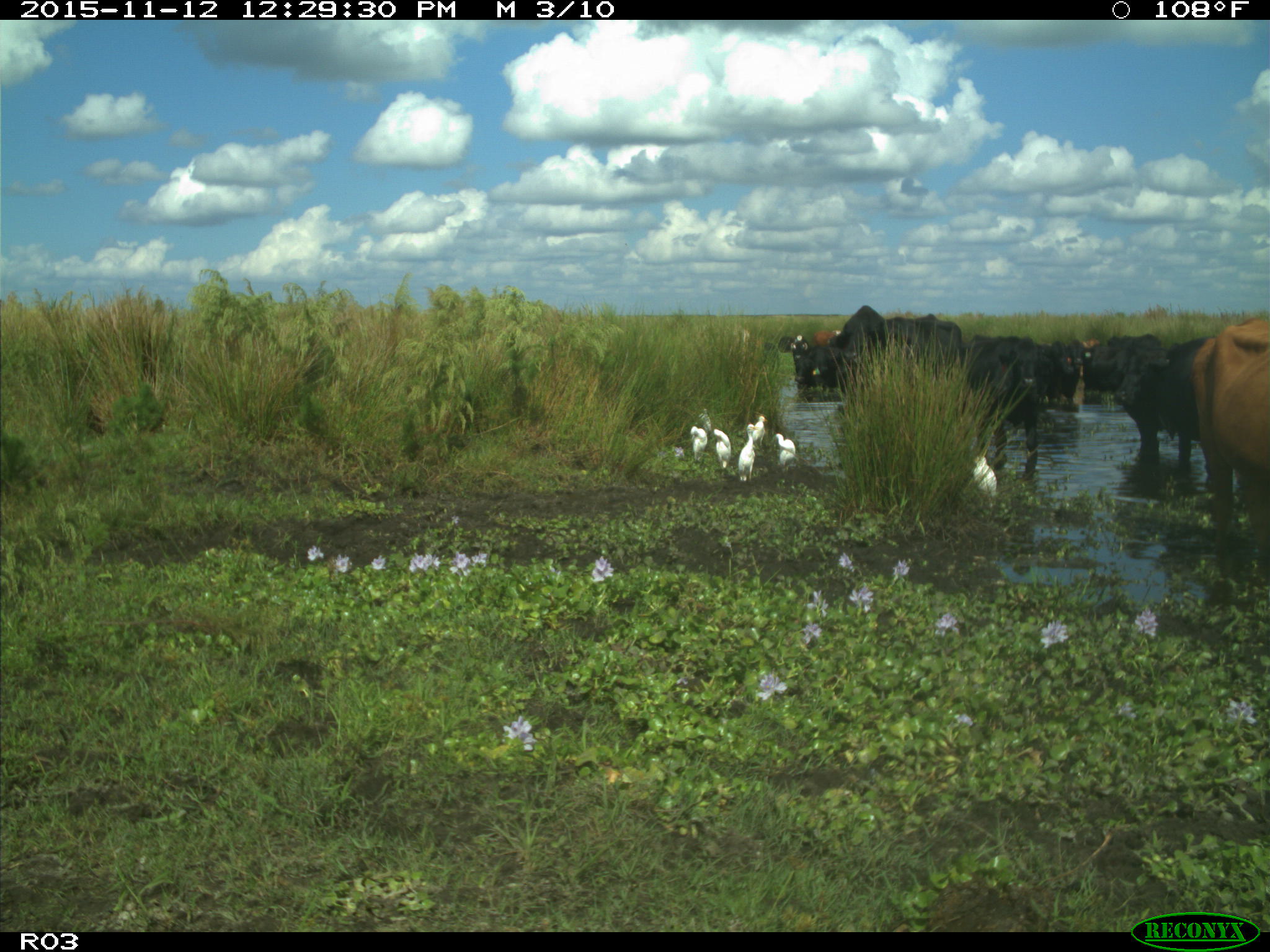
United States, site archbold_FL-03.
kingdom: Animalia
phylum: Chordata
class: Mammalia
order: Artiodactyla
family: Bovidae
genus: Bos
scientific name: Bos taurus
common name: domestic cow